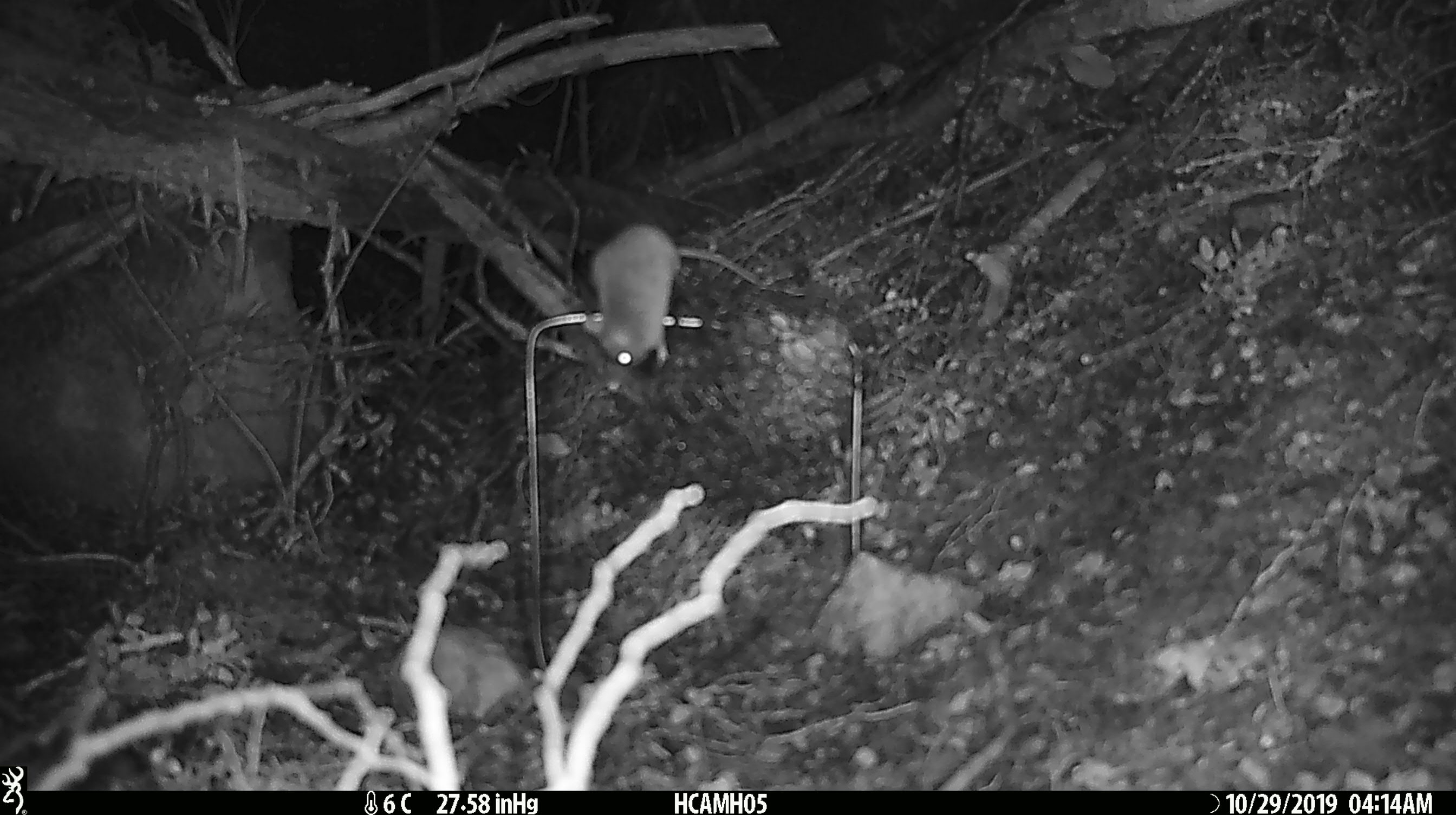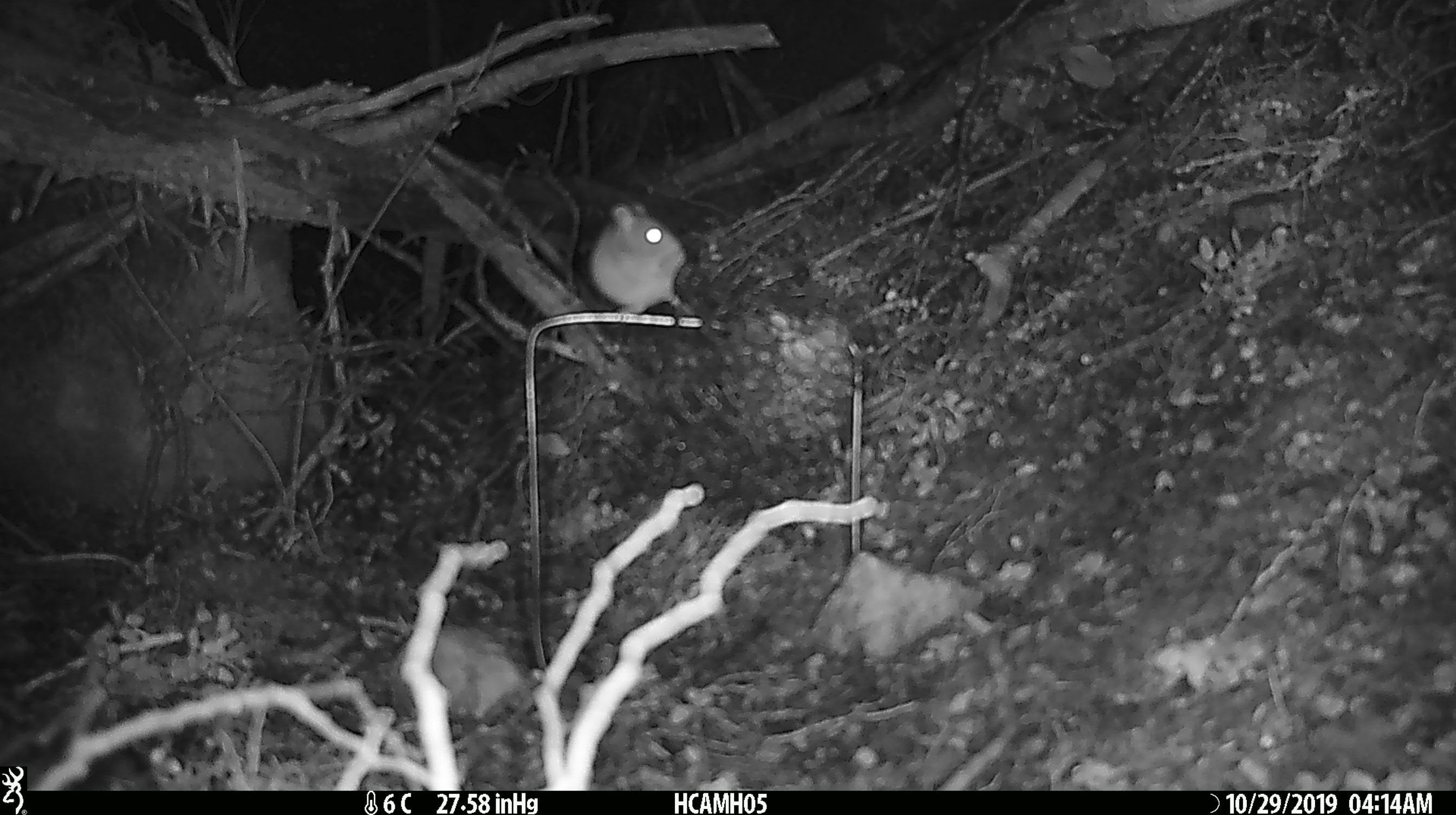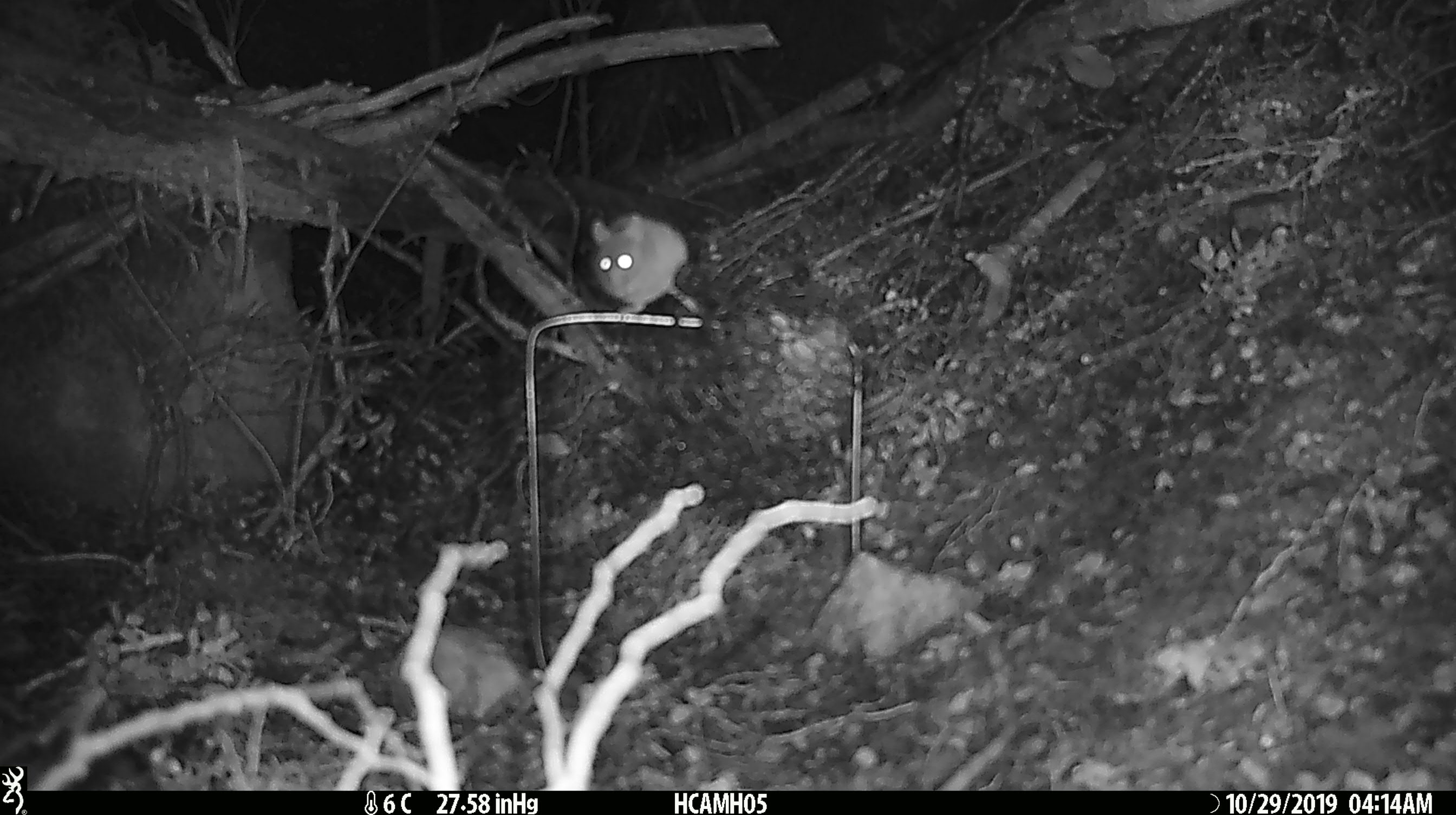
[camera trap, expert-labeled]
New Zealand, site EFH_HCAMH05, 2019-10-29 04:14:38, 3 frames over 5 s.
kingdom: Animalia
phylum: Chordata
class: Mammalia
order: Rodentia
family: Muridae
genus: Mus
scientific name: Mus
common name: mouse